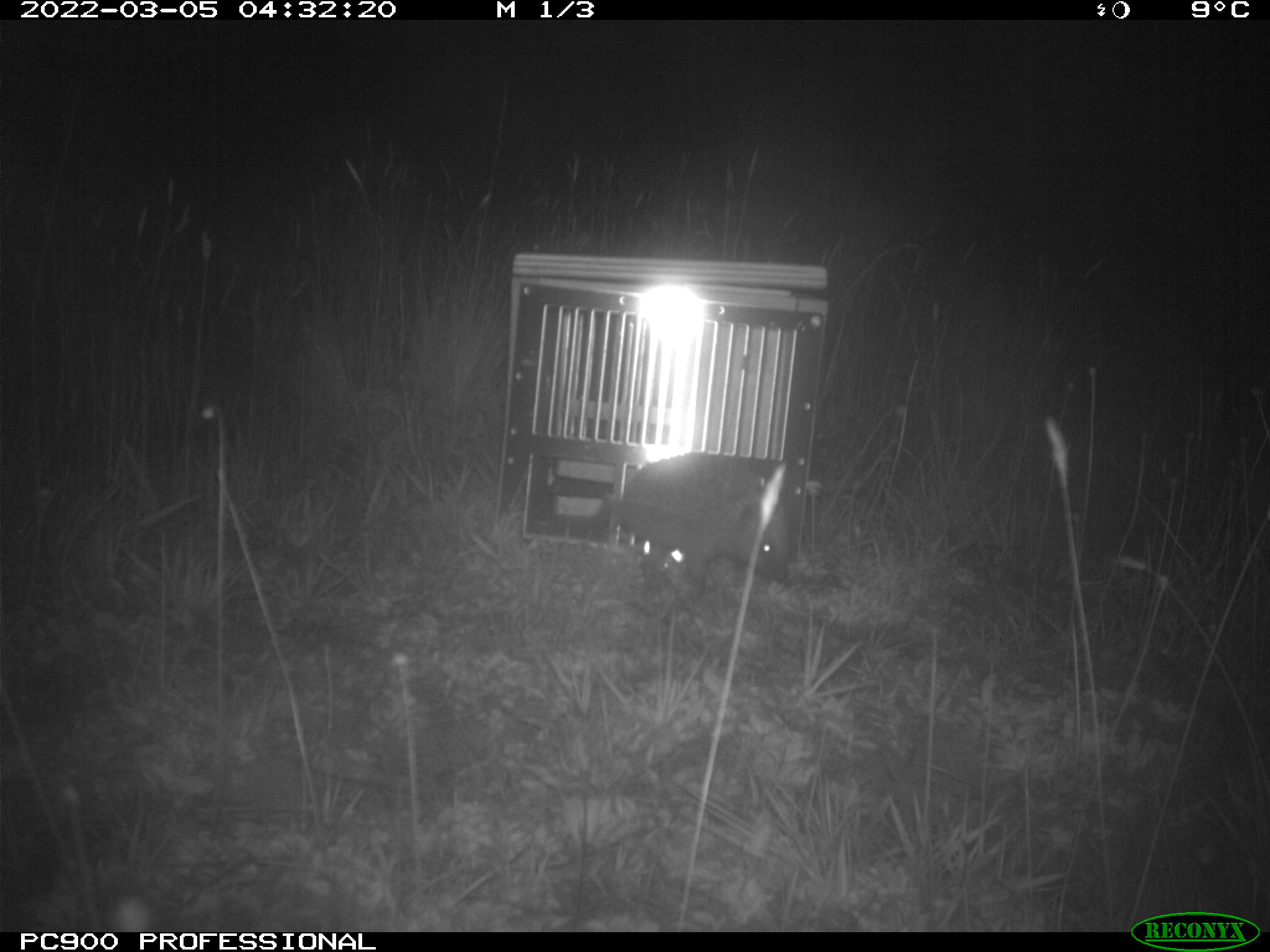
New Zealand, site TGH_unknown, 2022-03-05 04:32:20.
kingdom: Animalia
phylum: Chordata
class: Mammalia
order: Eulipotyphla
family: Erinaceidae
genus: Erinaceus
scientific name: Erinaceus europaeus europaeus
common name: european hedgehog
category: hedgehog